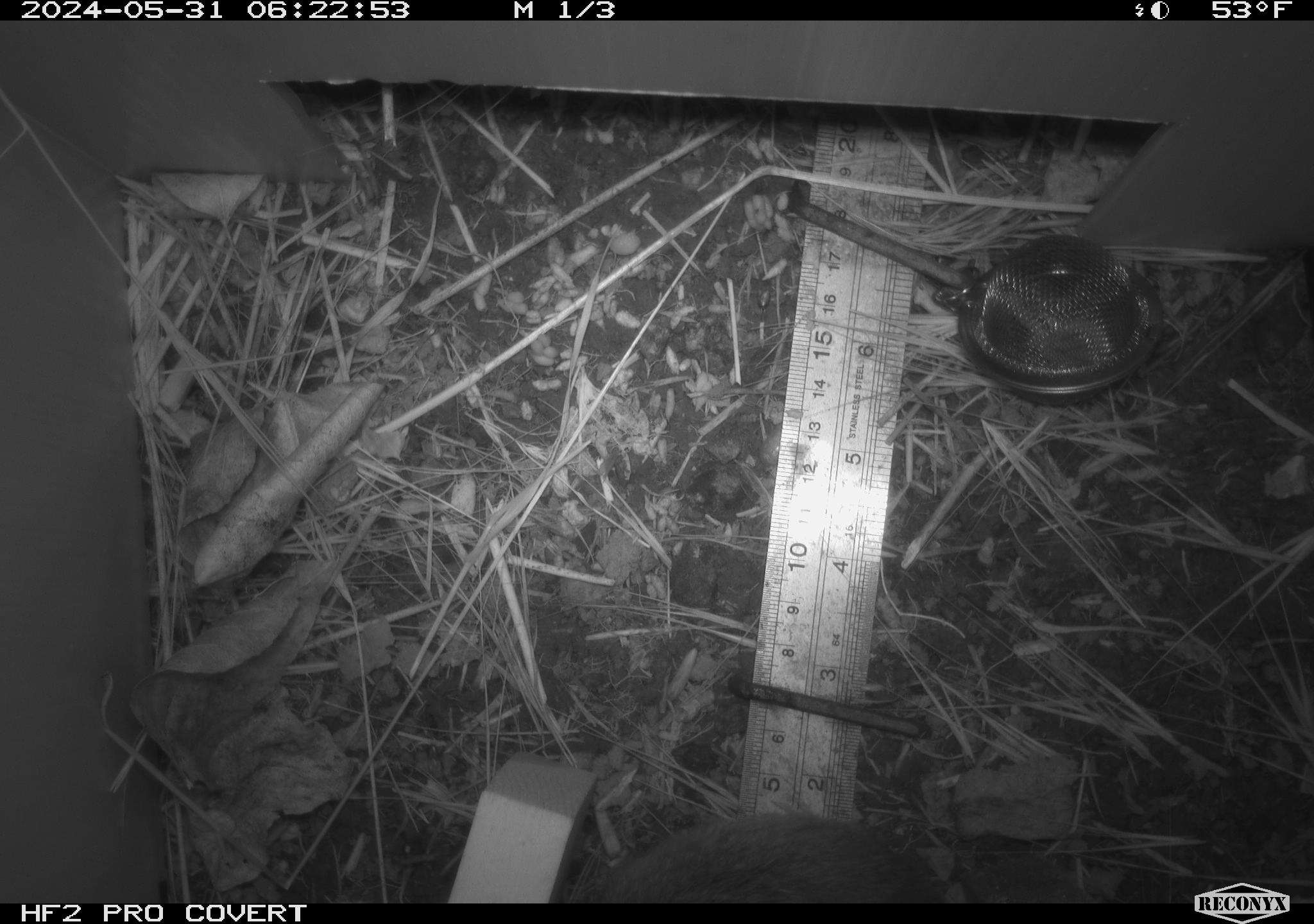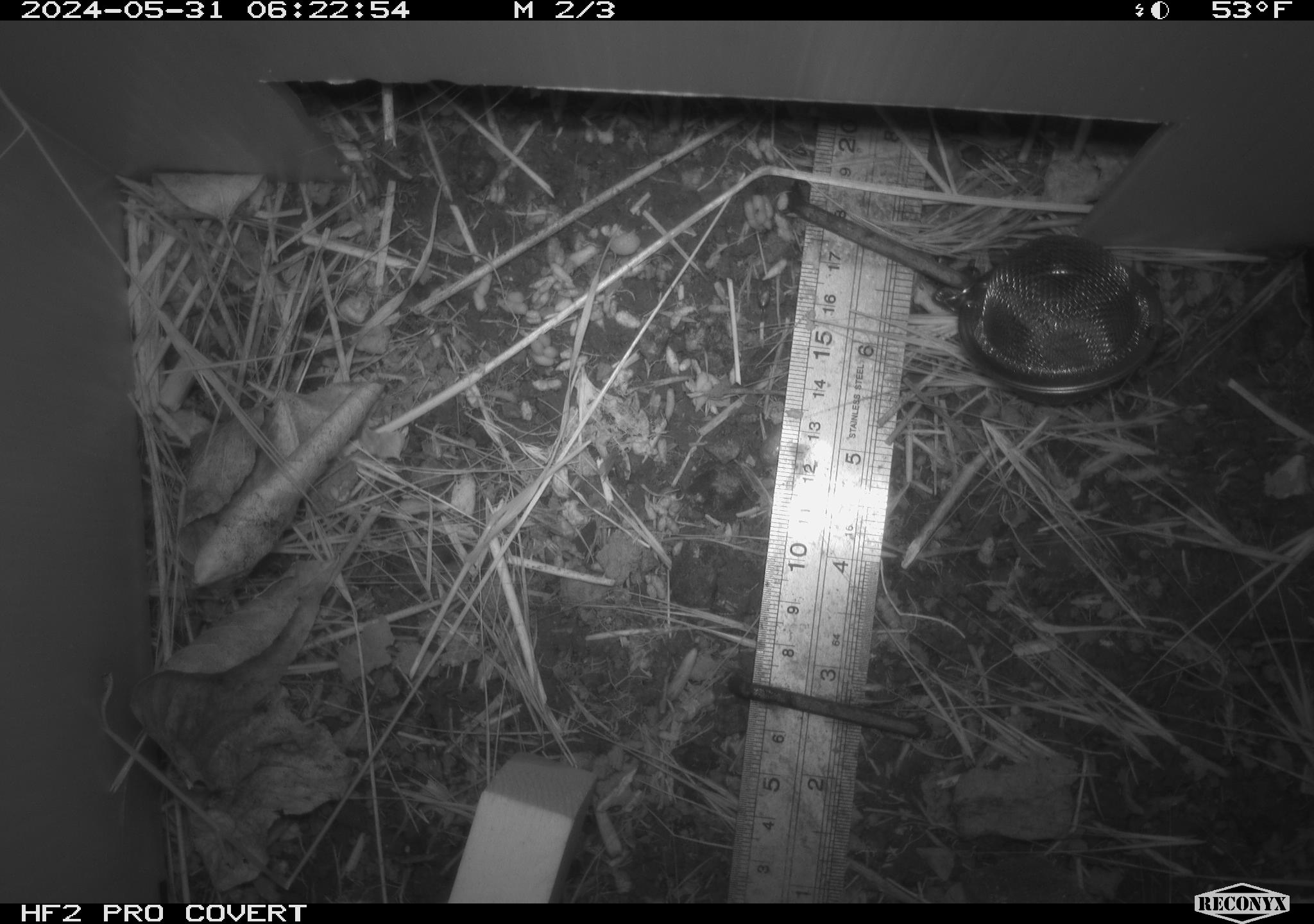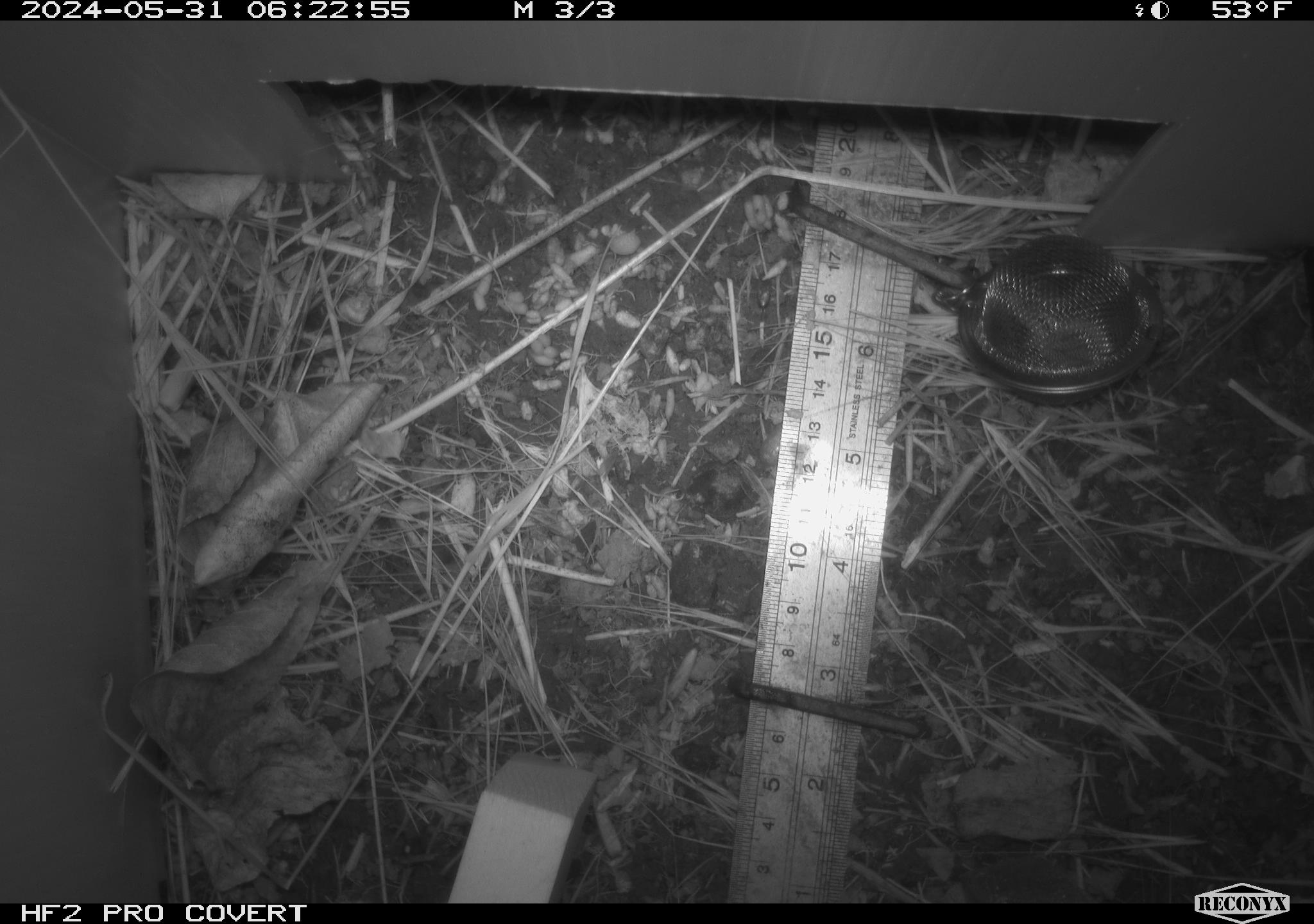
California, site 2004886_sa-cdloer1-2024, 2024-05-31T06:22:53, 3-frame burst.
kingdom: Animalia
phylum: Chordata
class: Mammalia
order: Rodentia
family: Cricetidae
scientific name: Arvicolinae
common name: voles, lemmings, and muskrats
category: arvicolinae subfamily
Arvicolinae subfamily (voles, lemmings, and muskrats) (Arvicolinae).